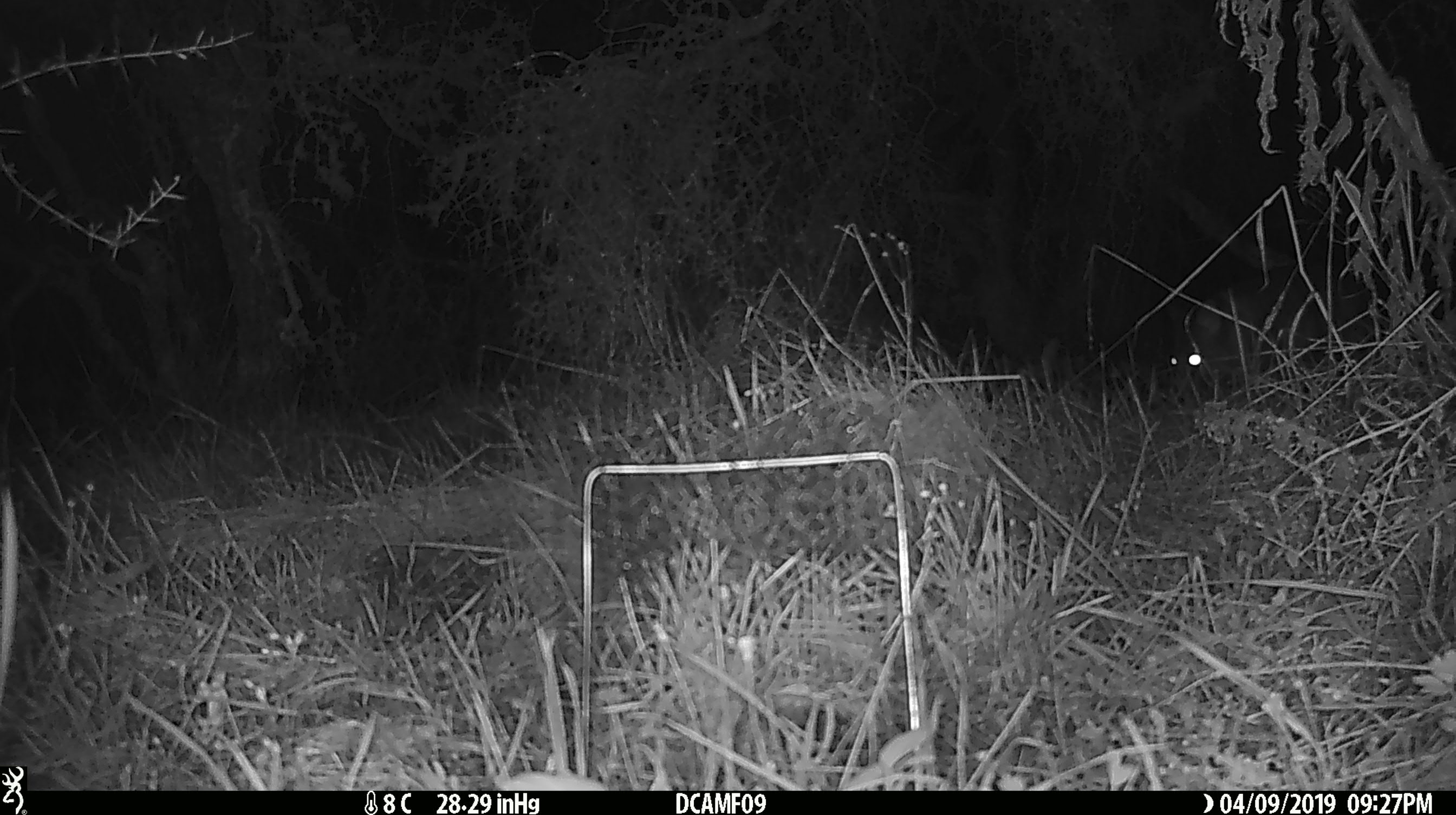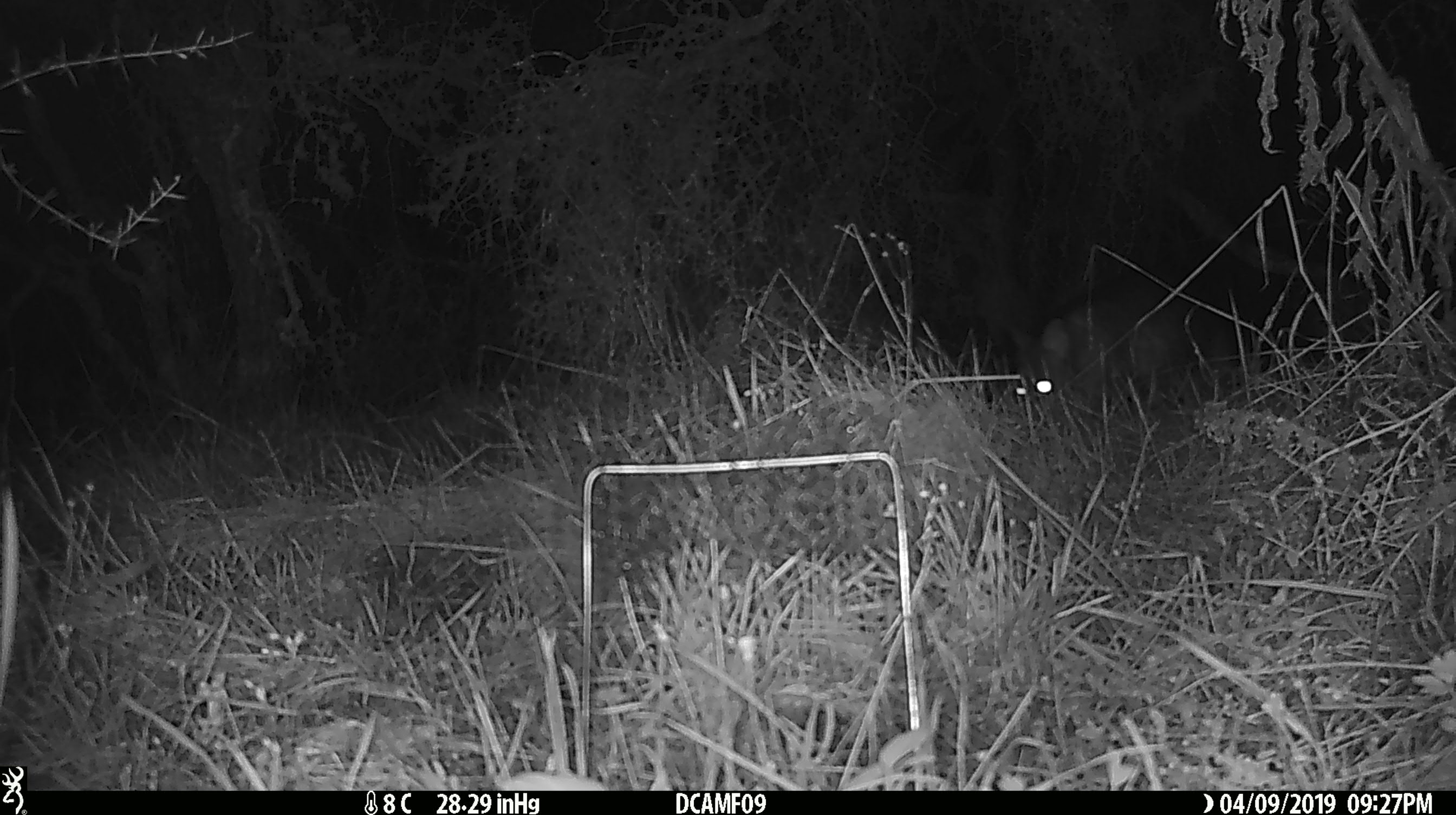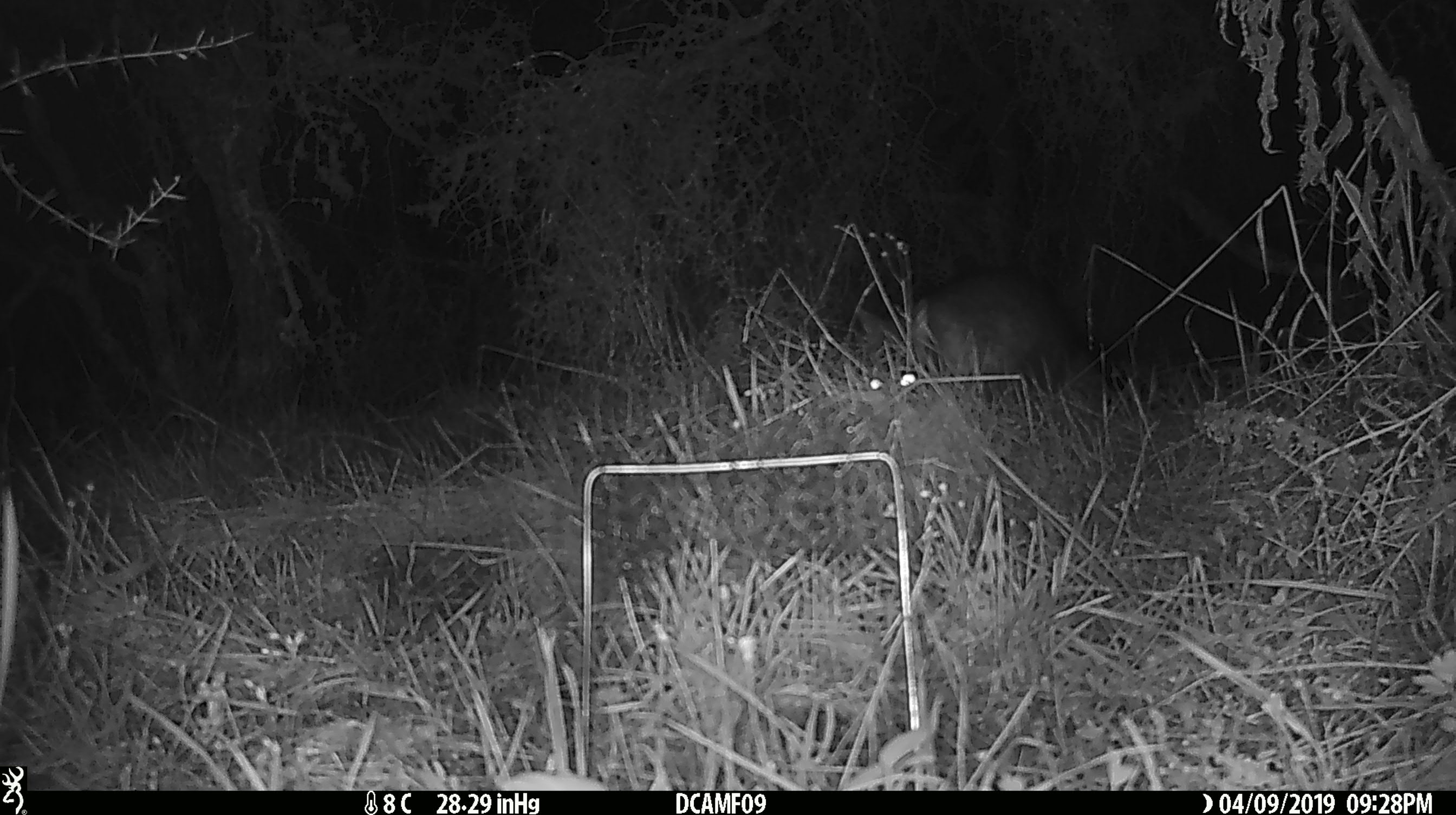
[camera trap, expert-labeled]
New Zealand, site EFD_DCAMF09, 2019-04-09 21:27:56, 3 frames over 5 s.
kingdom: Animalia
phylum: Chordata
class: Mammalia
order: Diprotodontia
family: Phalangeridae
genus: Trichosurus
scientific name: Trichosurus vulpecula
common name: common brushtail possum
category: possum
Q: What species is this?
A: Possum (common brushtail possum) (Trichosurus vulpecula).